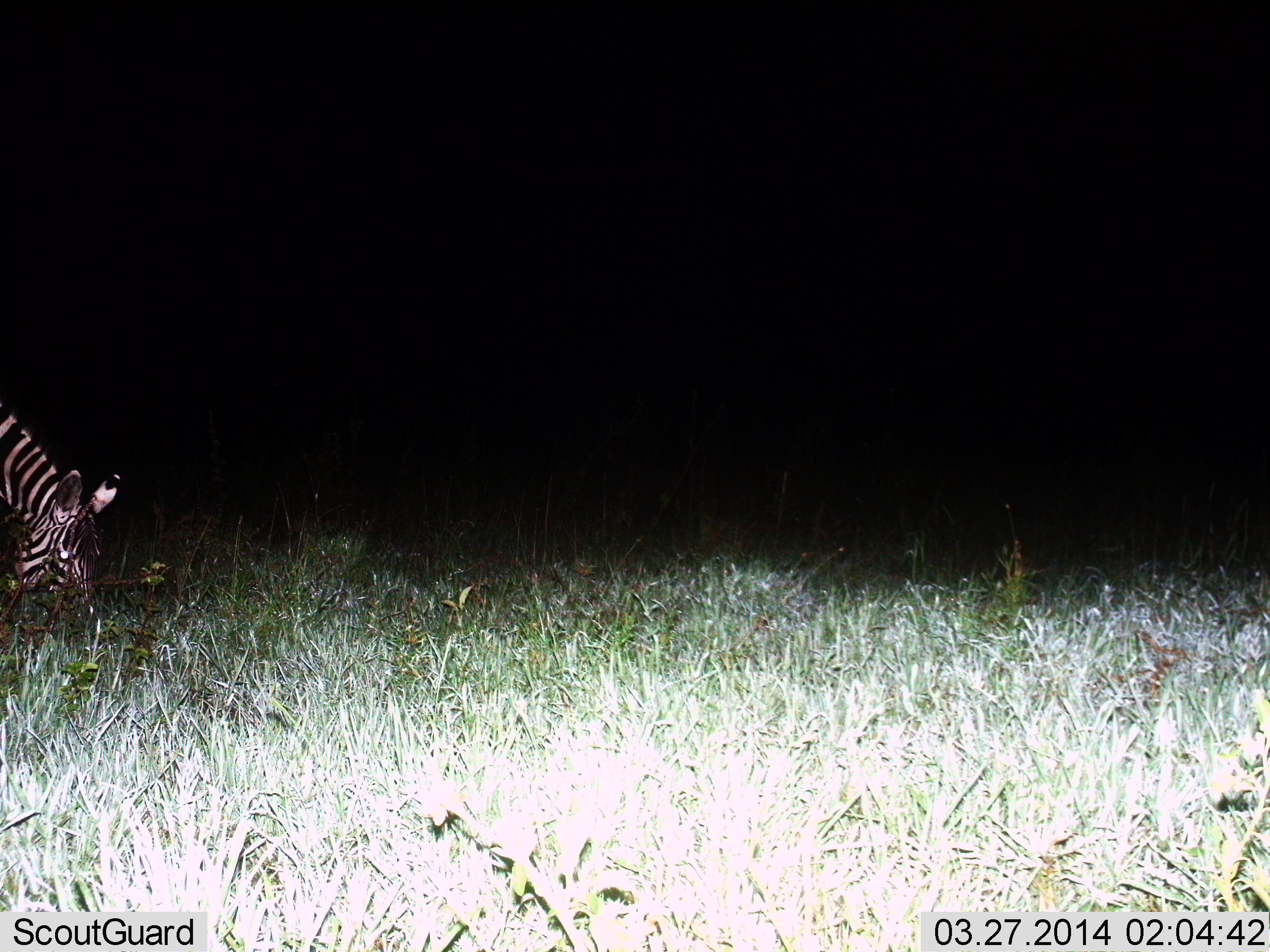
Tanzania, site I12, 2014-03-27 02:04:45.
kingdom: Animalia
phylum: Chordata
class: Mammalia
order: Perissodactyla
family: Equidae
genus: Equus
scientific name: Equus quagga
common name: plains zebra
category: zebra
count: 1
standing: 0%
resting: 0%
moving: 10%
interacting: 0%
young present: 0%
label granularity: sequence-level